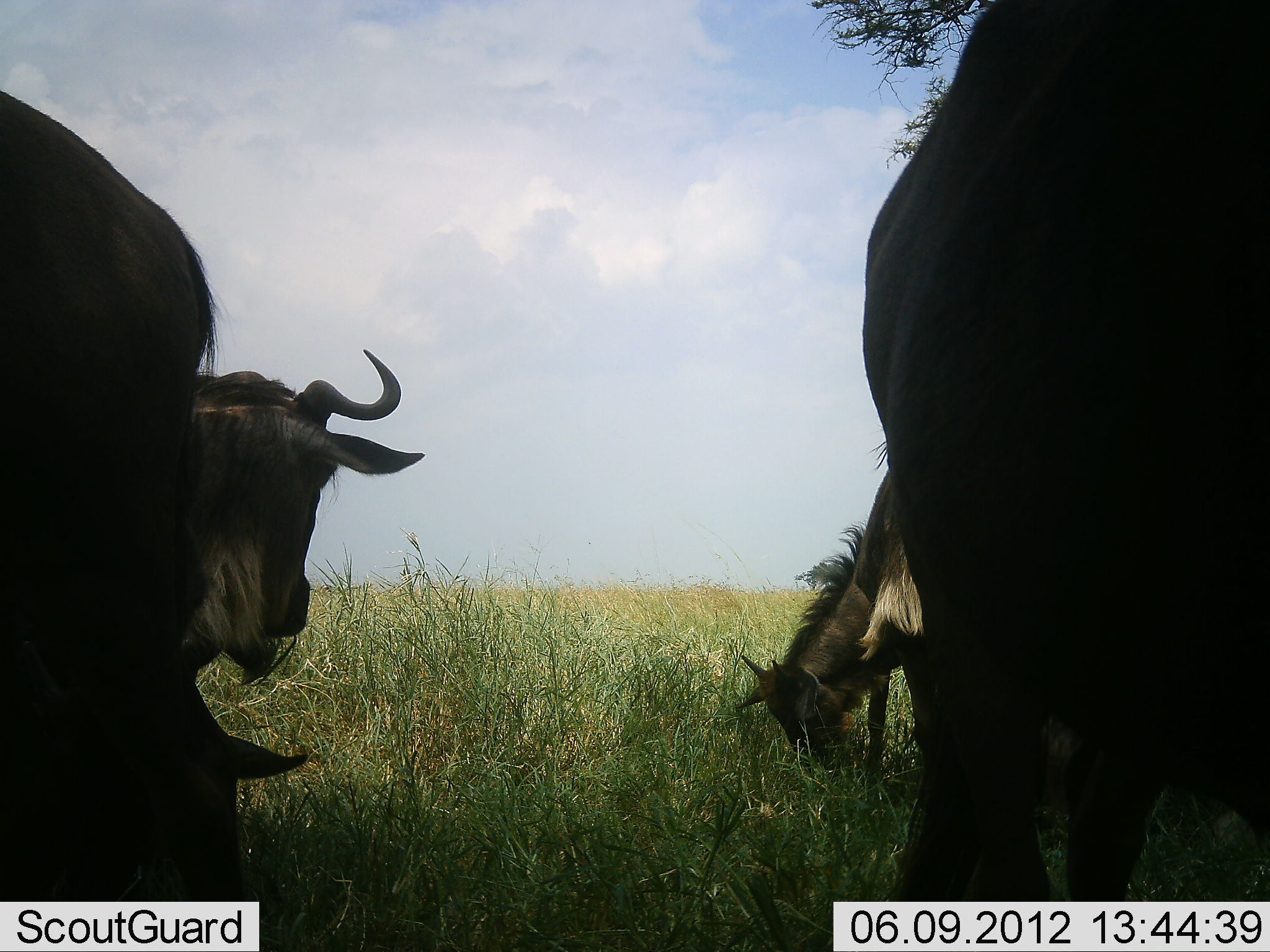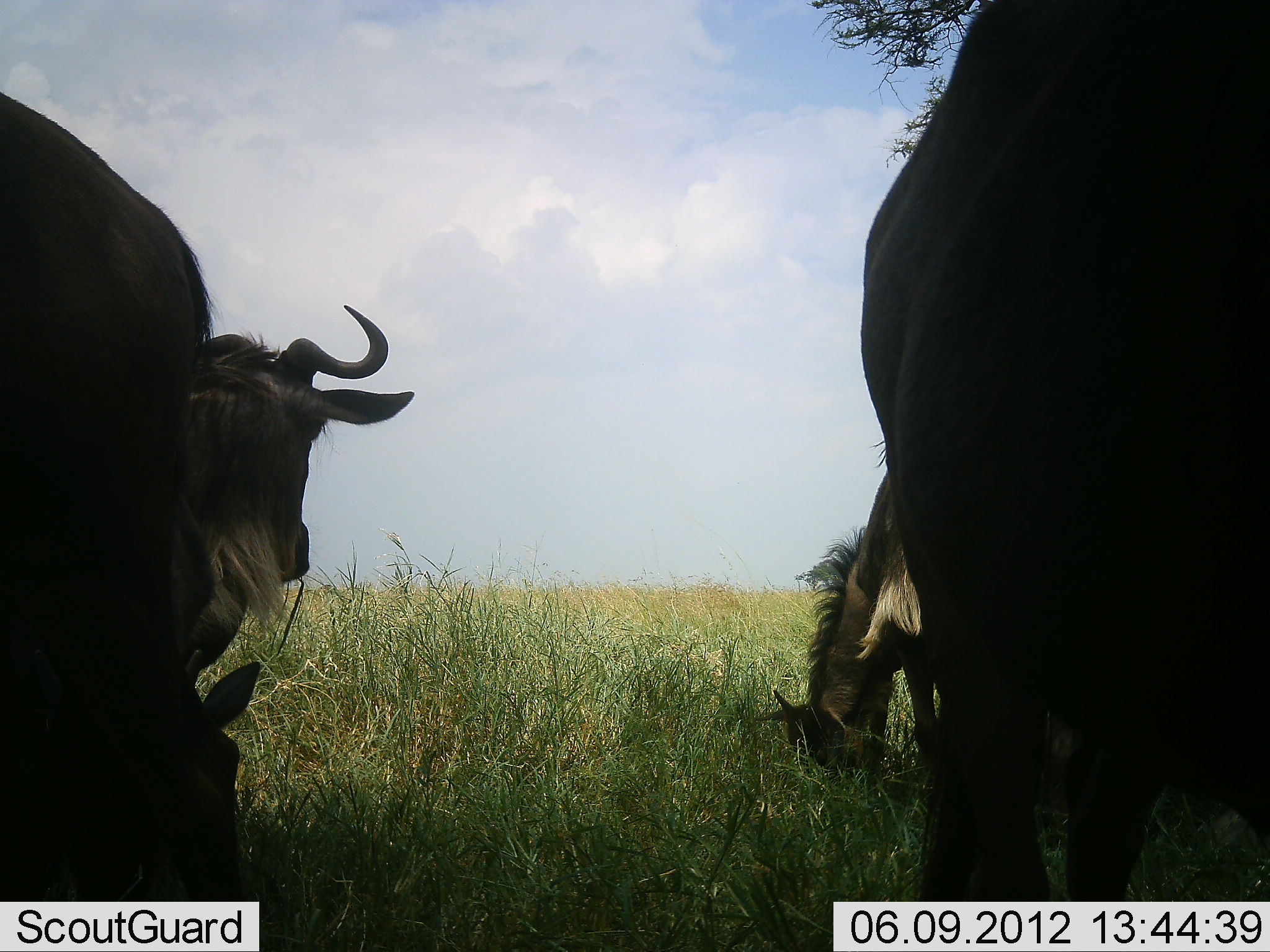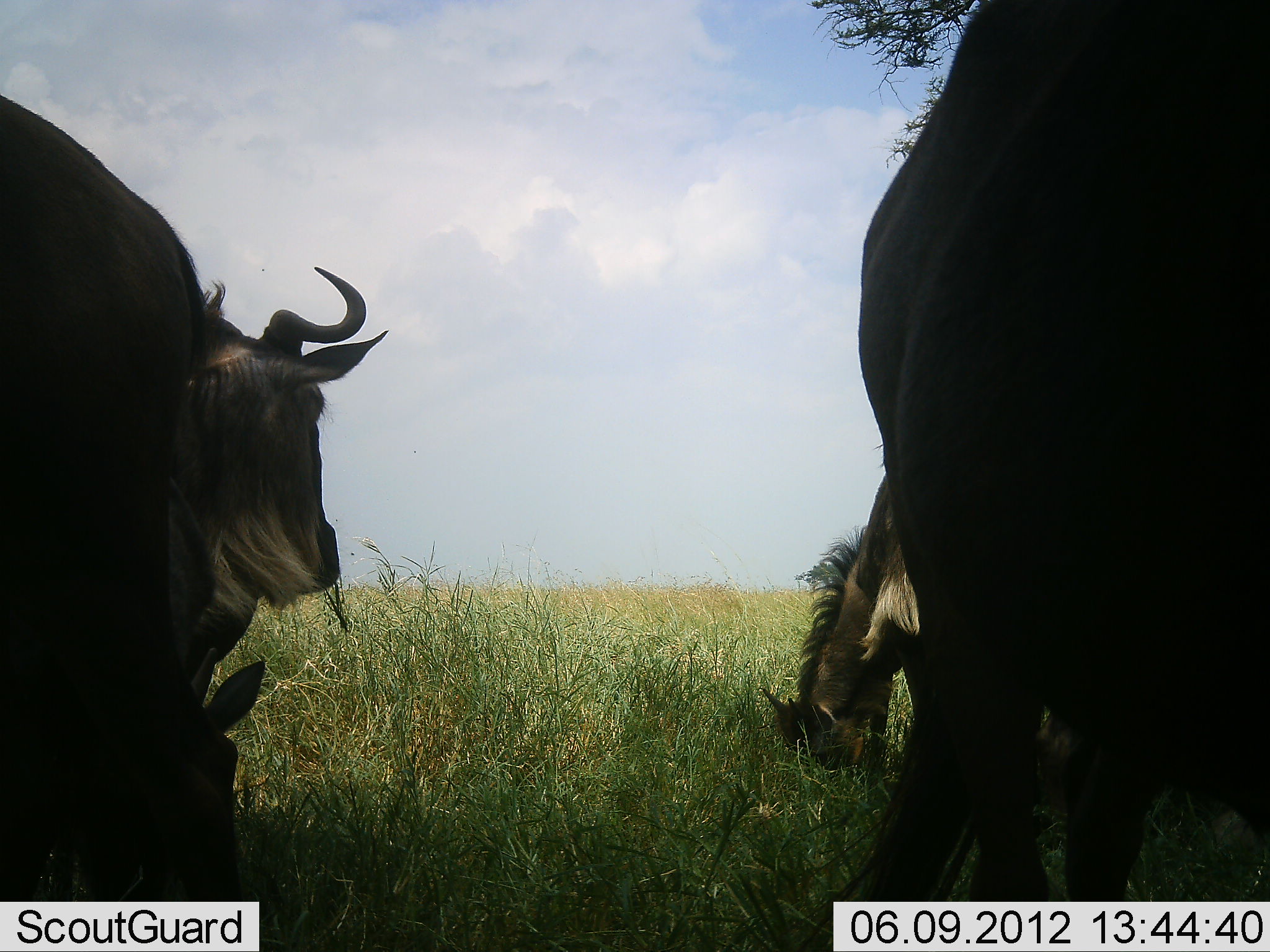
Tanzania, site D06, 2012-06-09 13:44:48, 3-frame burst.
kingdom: Animalia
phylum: Chordata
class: Mammalia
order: Artiodactyla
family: Bovidae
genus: Connochaetes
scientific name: Connochaetes taurinus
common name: blue wildebeest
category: wildebeest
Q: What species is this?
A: Wildebeest (blue wildebeest) (Connochaetes taurinus).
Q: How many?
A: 4.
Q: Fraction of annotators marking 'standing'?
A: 60%.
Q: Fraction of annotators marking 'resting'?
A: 10%.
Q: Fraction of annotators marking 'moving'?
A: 0%.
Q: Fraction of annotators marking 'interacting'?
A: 10%.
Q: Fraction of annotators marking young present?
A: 20%.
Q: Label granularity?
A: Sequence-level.